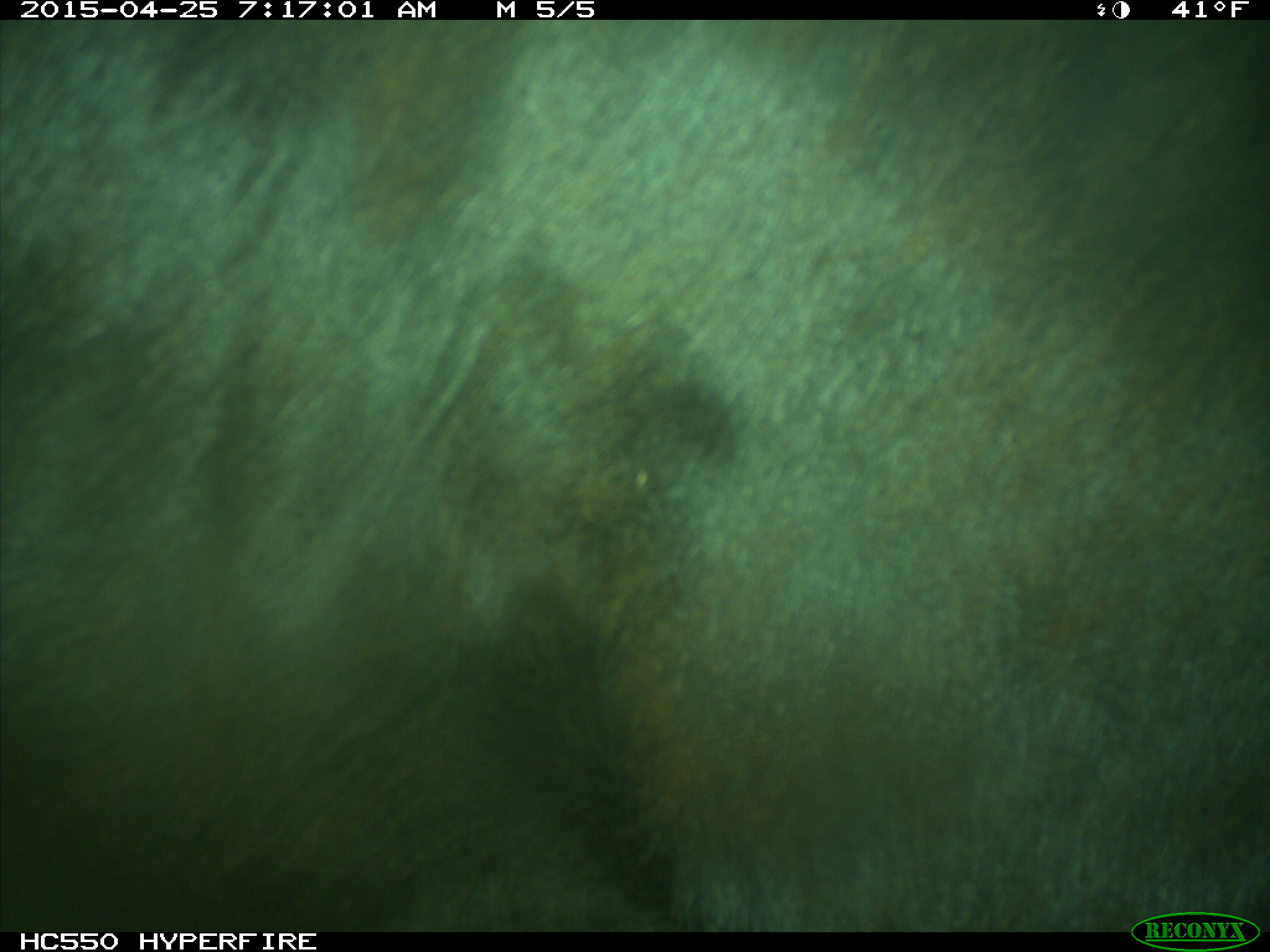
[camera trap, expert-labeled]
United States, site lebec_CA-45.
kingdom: Animalia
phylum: Chordata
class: Mammalia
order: Artiodactyla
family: Bovidae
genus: Bos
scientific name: Bos taurus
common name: domestic cow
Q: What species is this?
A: Bos taurus (domestic cow).